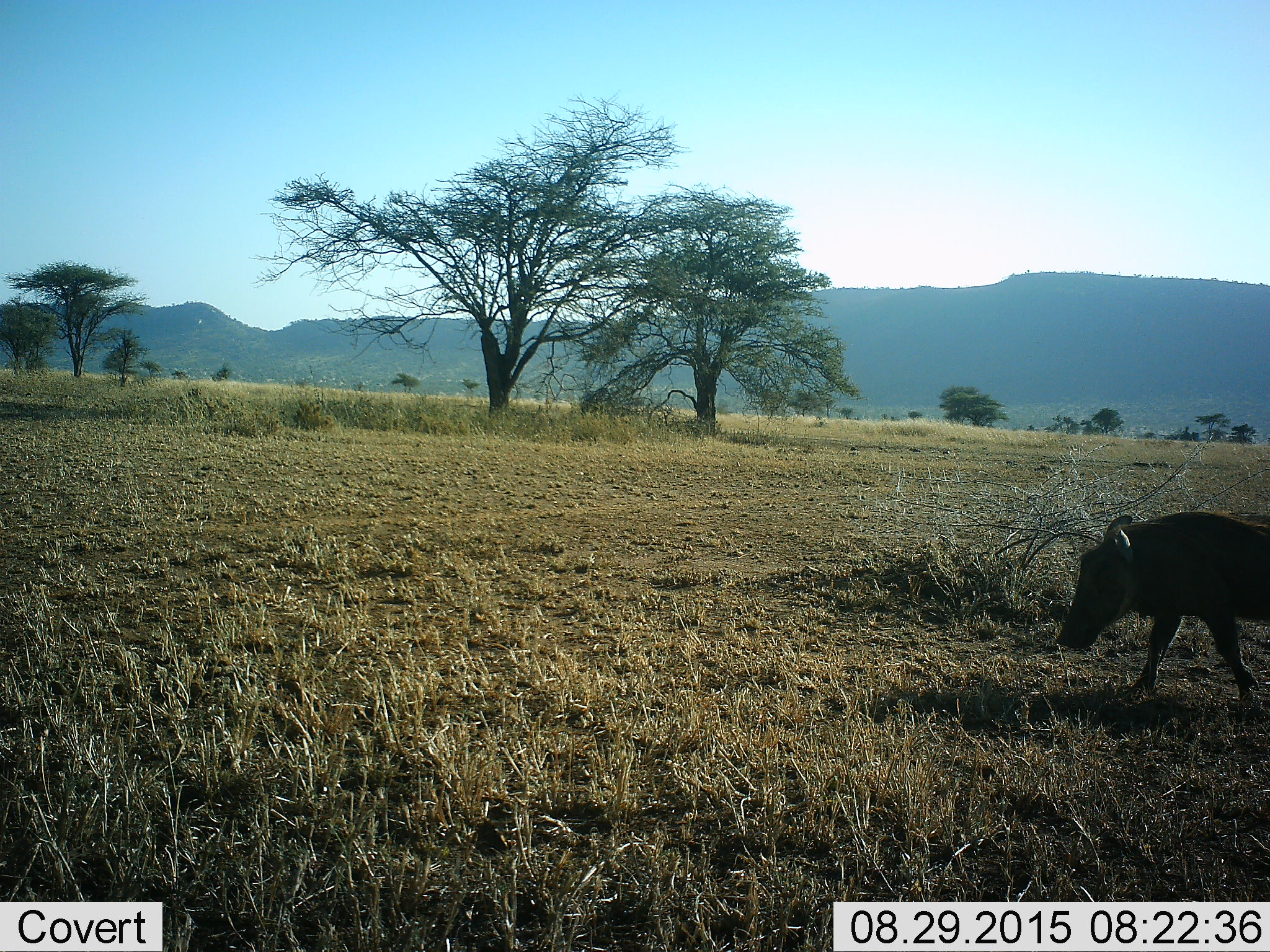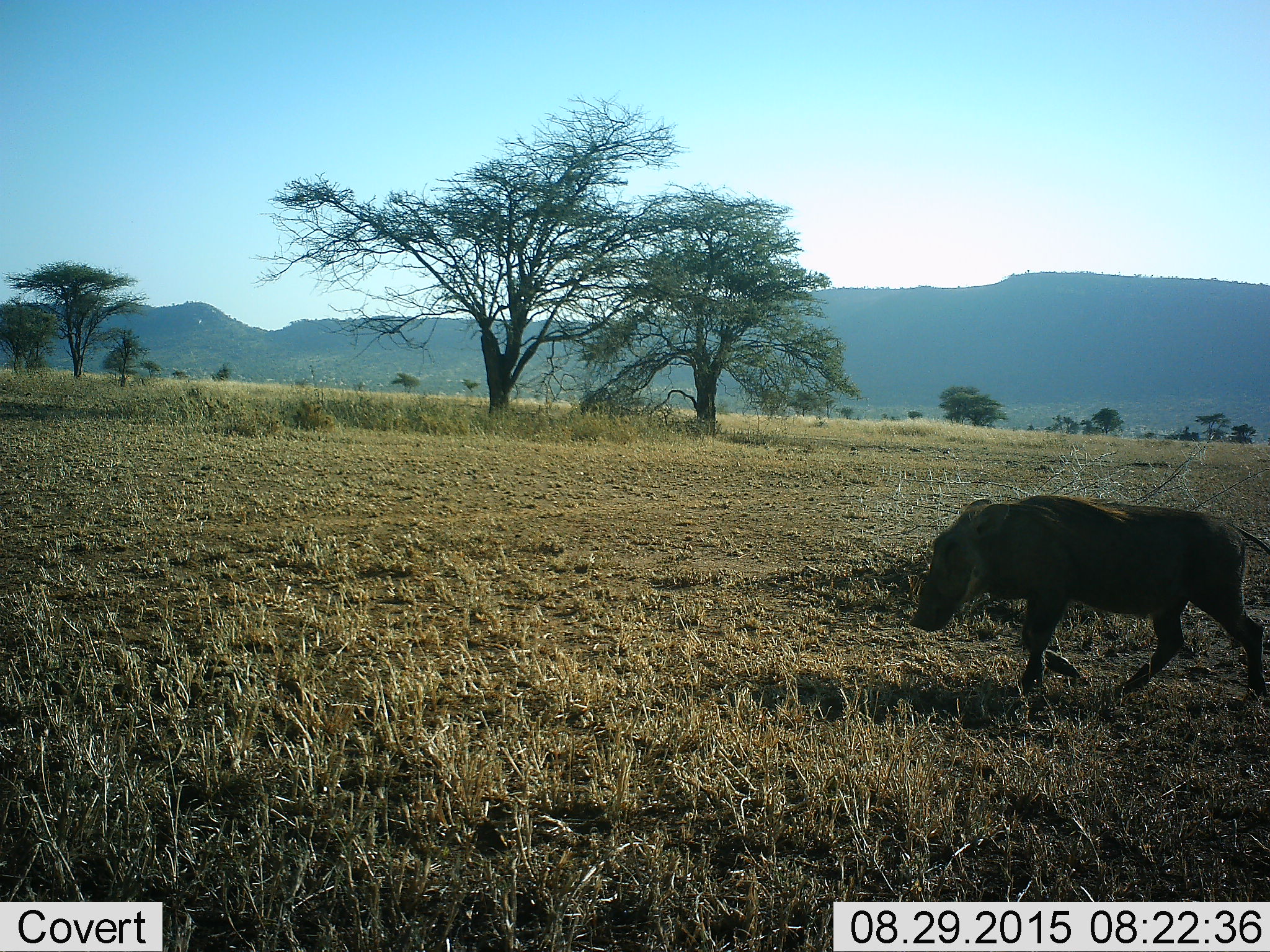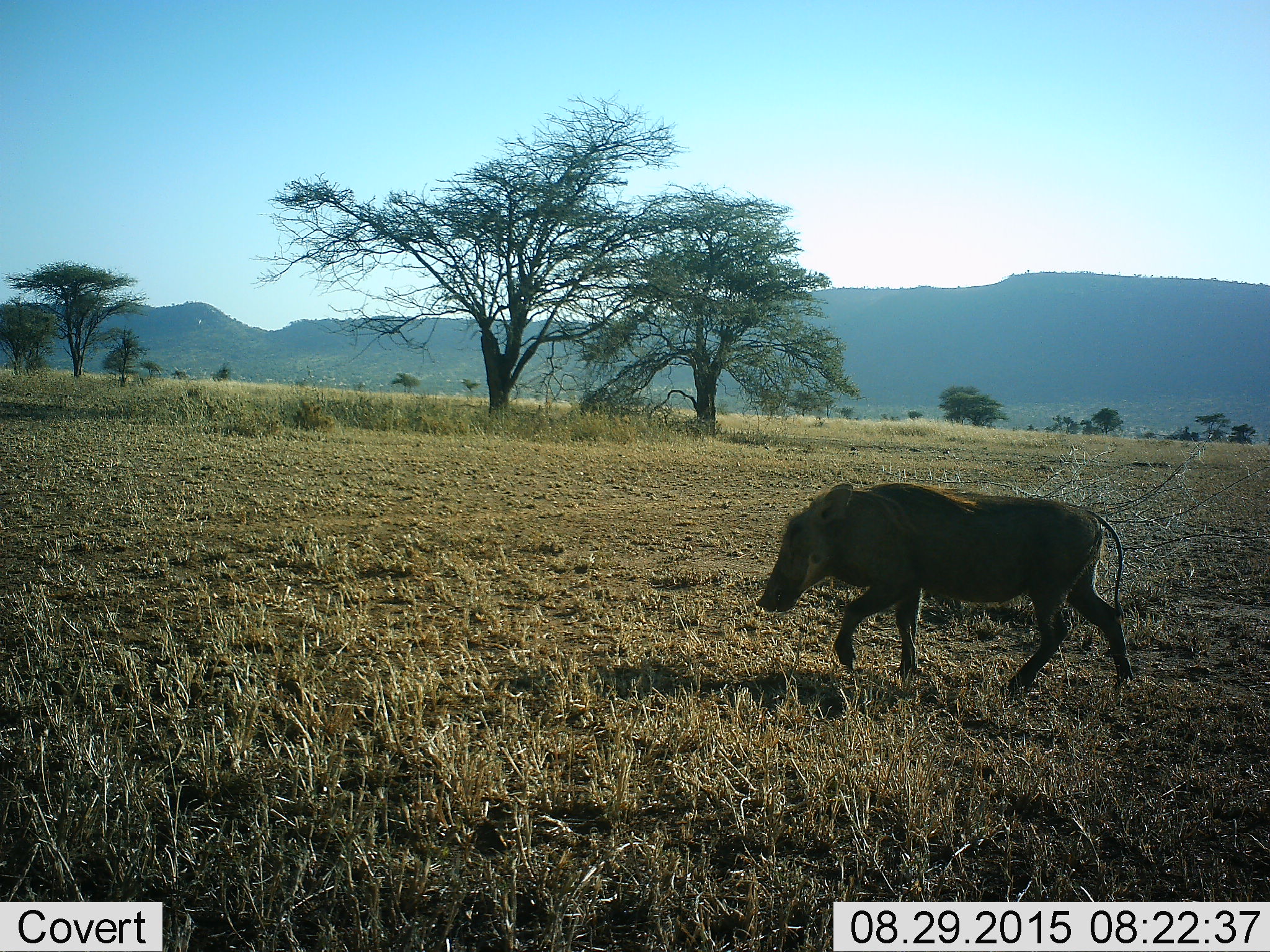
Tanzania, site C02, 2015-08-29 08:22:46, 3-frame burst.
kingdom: Animalia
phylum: Chordata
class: Mammalia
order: Artiodactyla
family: Suidae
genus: Phacochoerus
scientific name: Phacochoerus africanus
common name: warthog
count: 1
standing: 0%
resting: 0%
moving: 100%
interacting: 0%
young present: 0%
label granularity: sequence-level